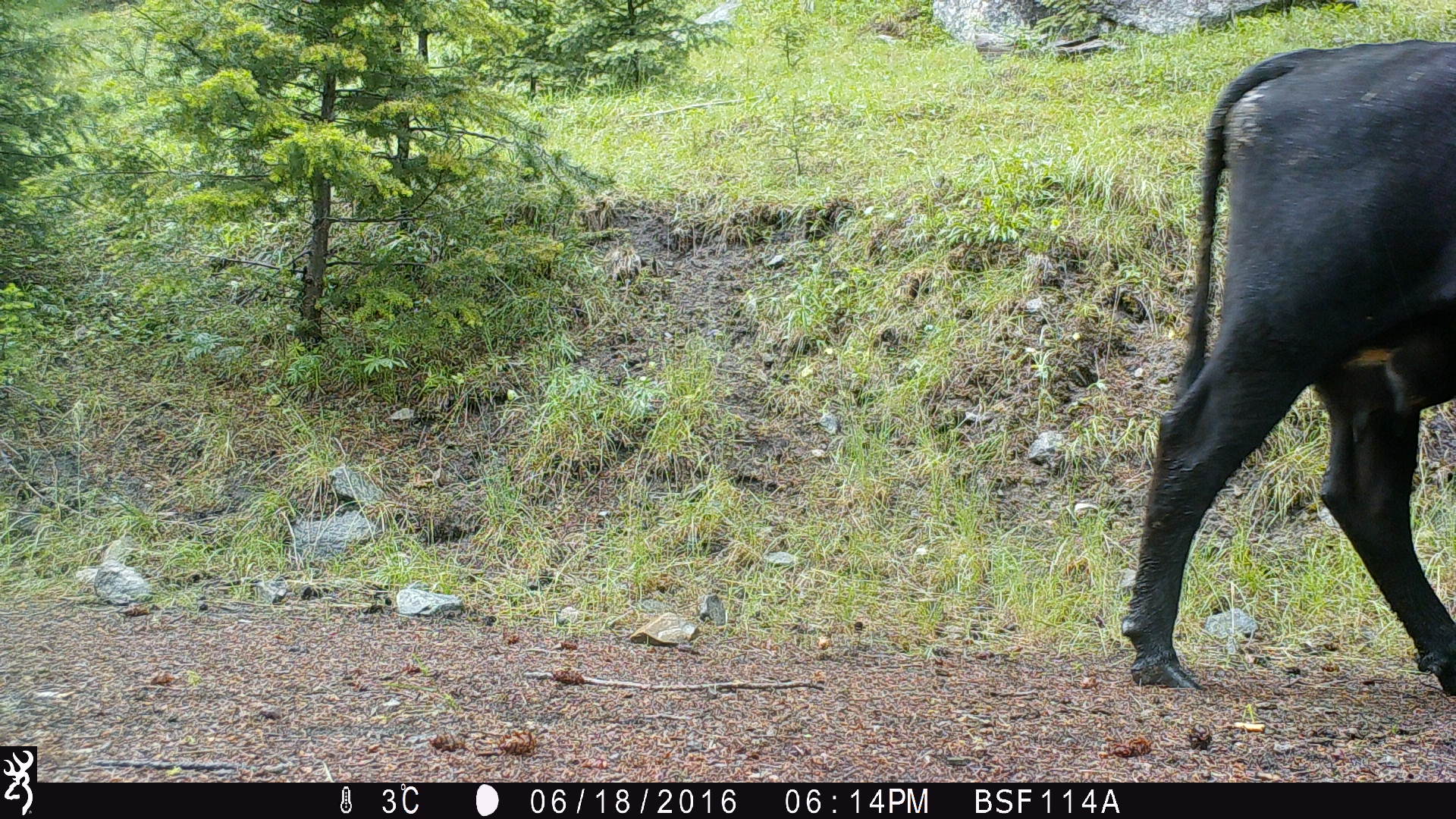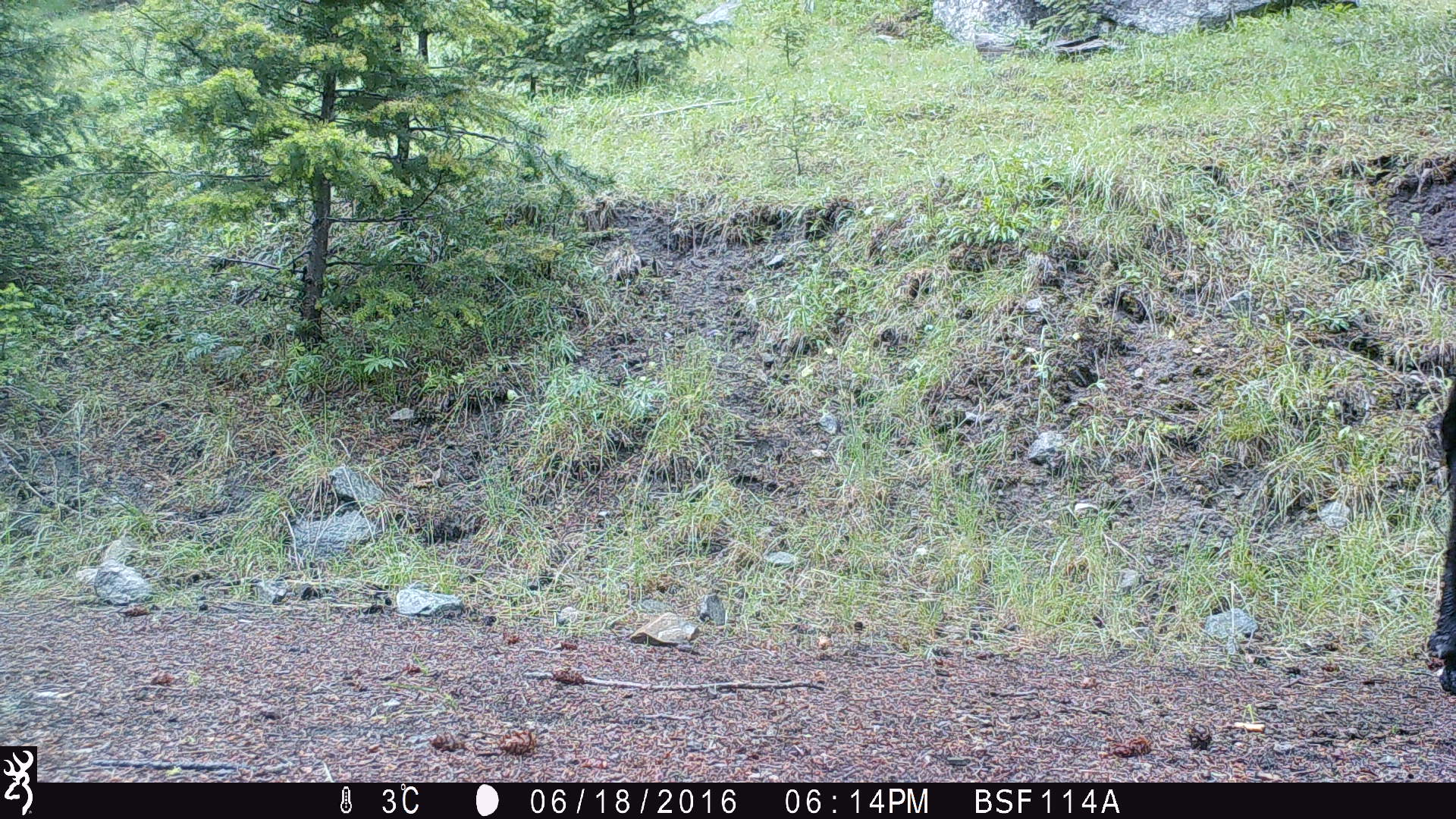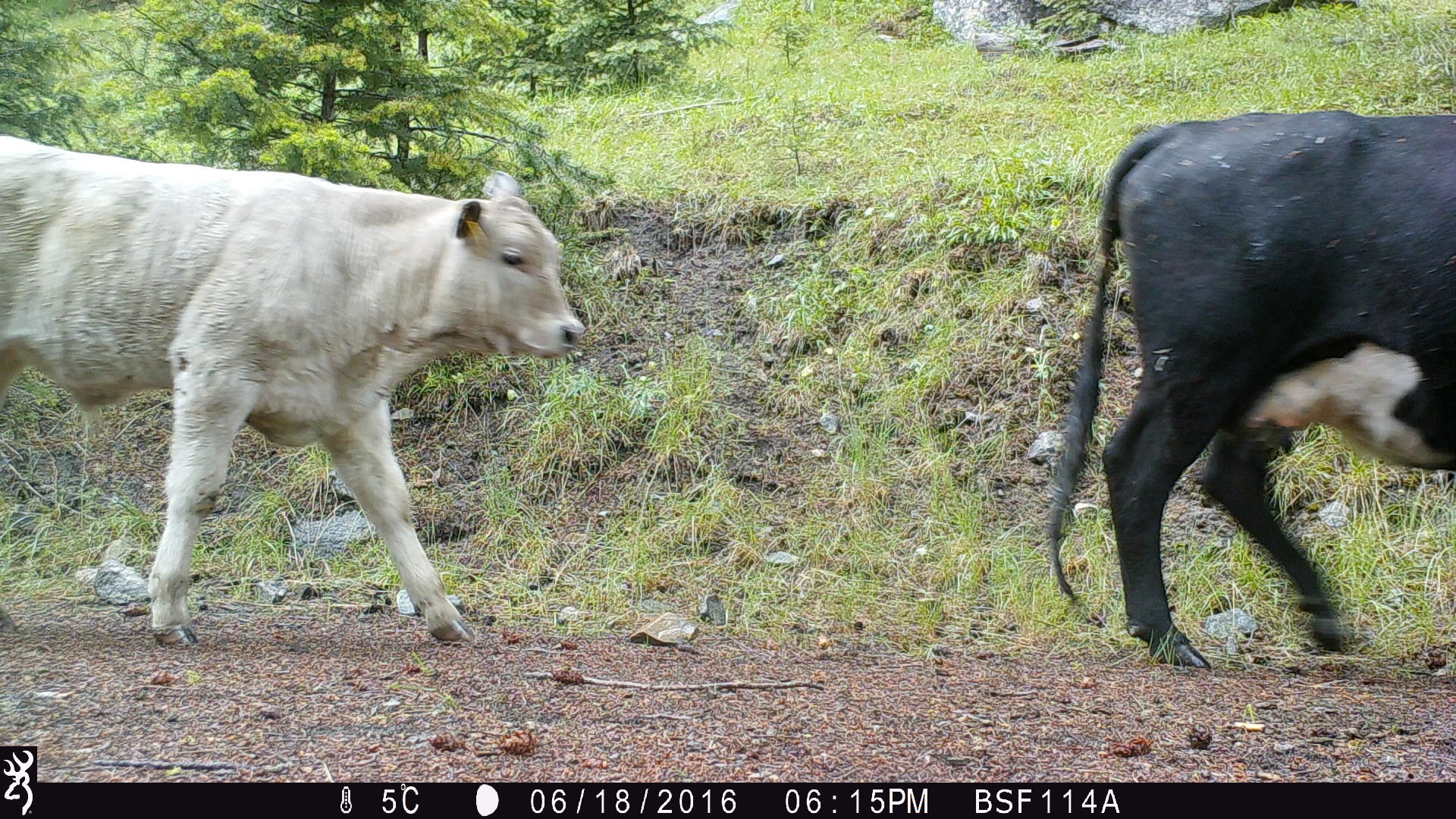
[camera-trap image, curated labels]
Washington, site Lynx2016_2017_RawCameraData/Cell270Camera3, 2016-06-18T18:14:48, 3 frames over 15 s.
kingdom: Animalia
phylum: Chordata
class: Mammalia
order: Artiodactyla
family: Bovidae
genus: Bos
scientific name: Bos taurus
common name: domestic cattle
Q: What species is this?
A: Domestic cattle (Bos taurus).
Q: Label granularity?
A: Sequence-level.